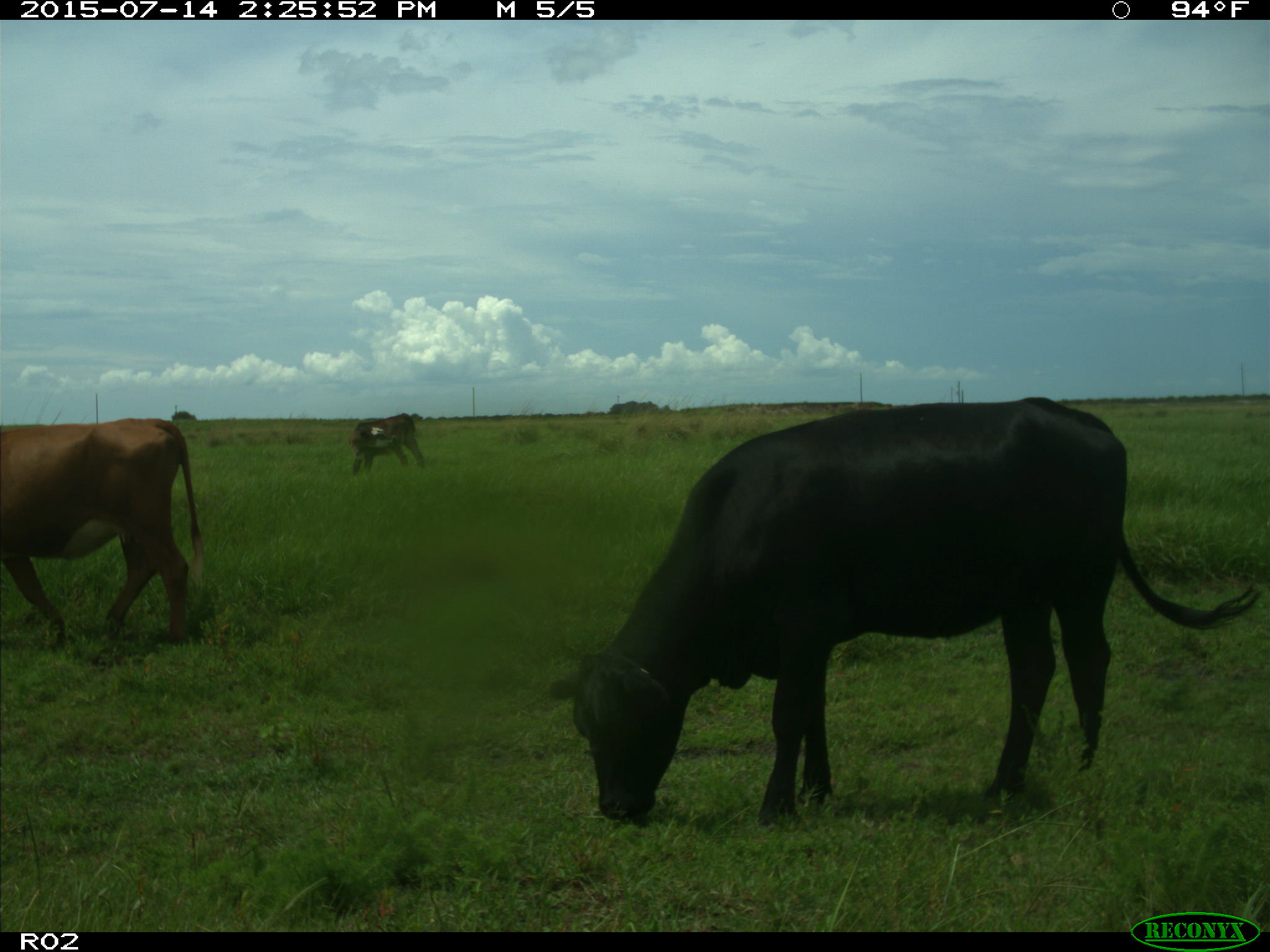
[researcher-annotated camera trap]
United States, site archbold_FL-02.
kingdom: Animalia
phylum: Chordata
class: Mammalia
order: Artiodactyla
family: Bovidae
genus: Bos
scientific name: Bos taurus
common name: domestic cow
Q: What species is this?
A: Bos taurus (domestic cow).